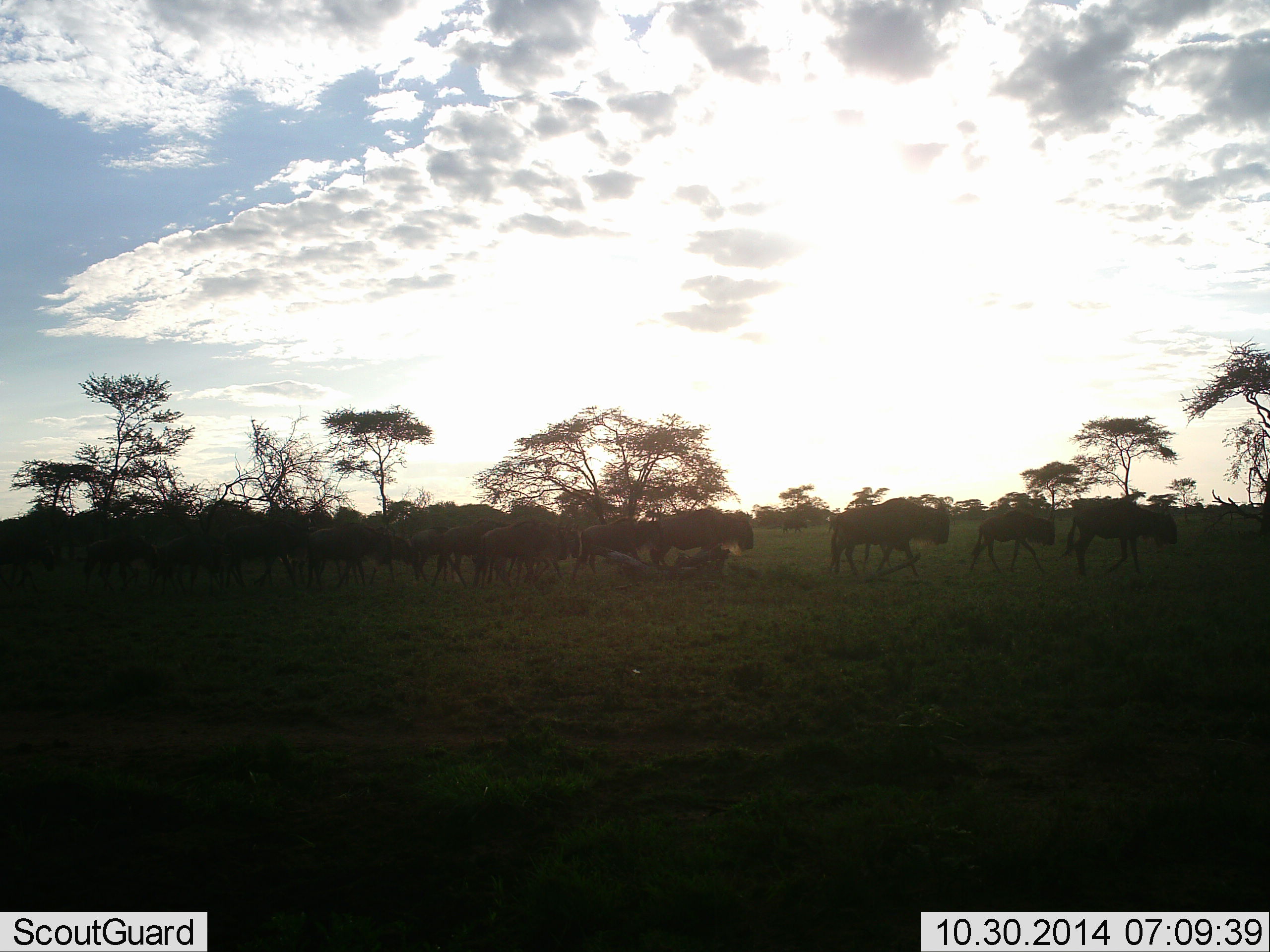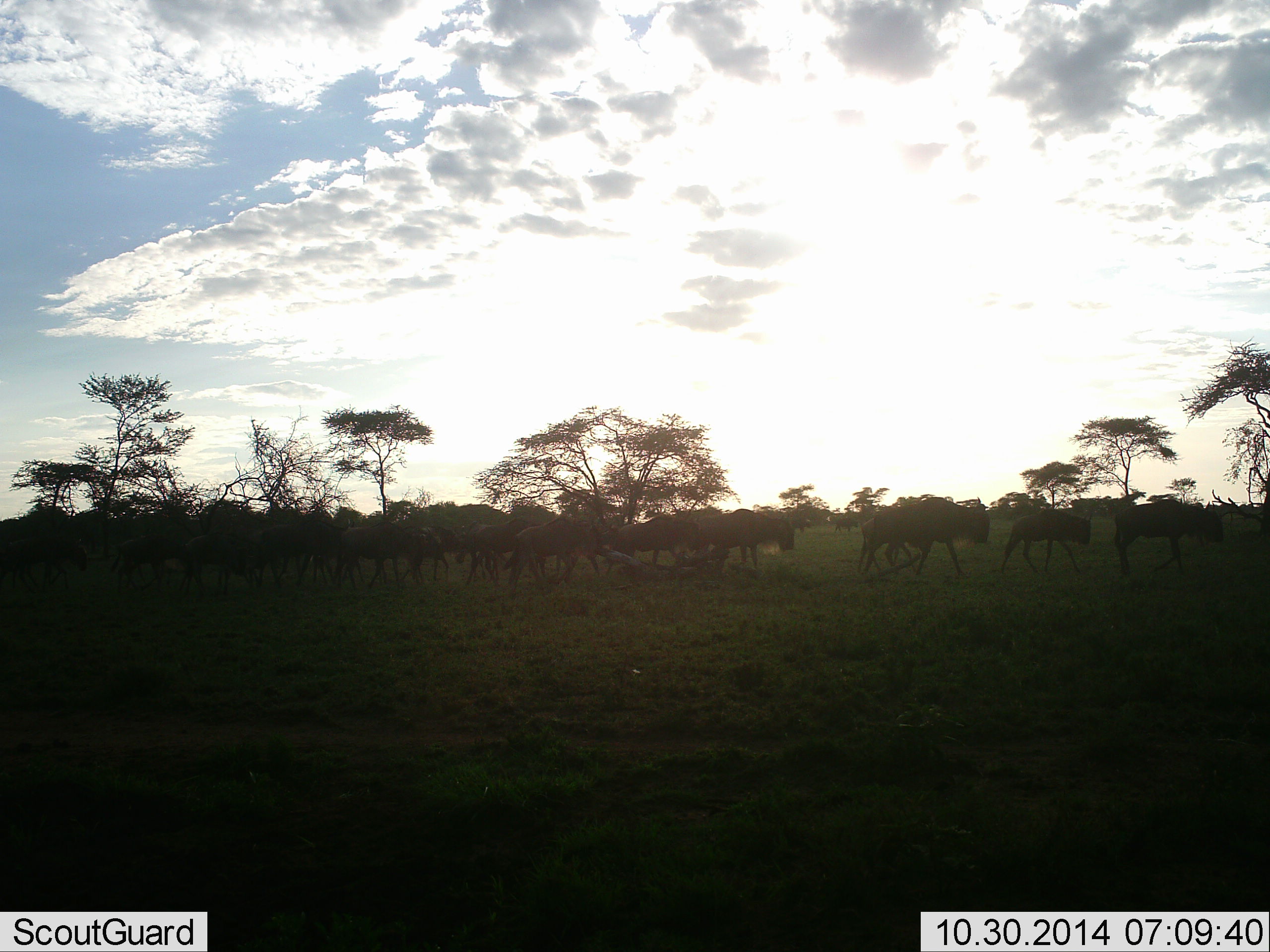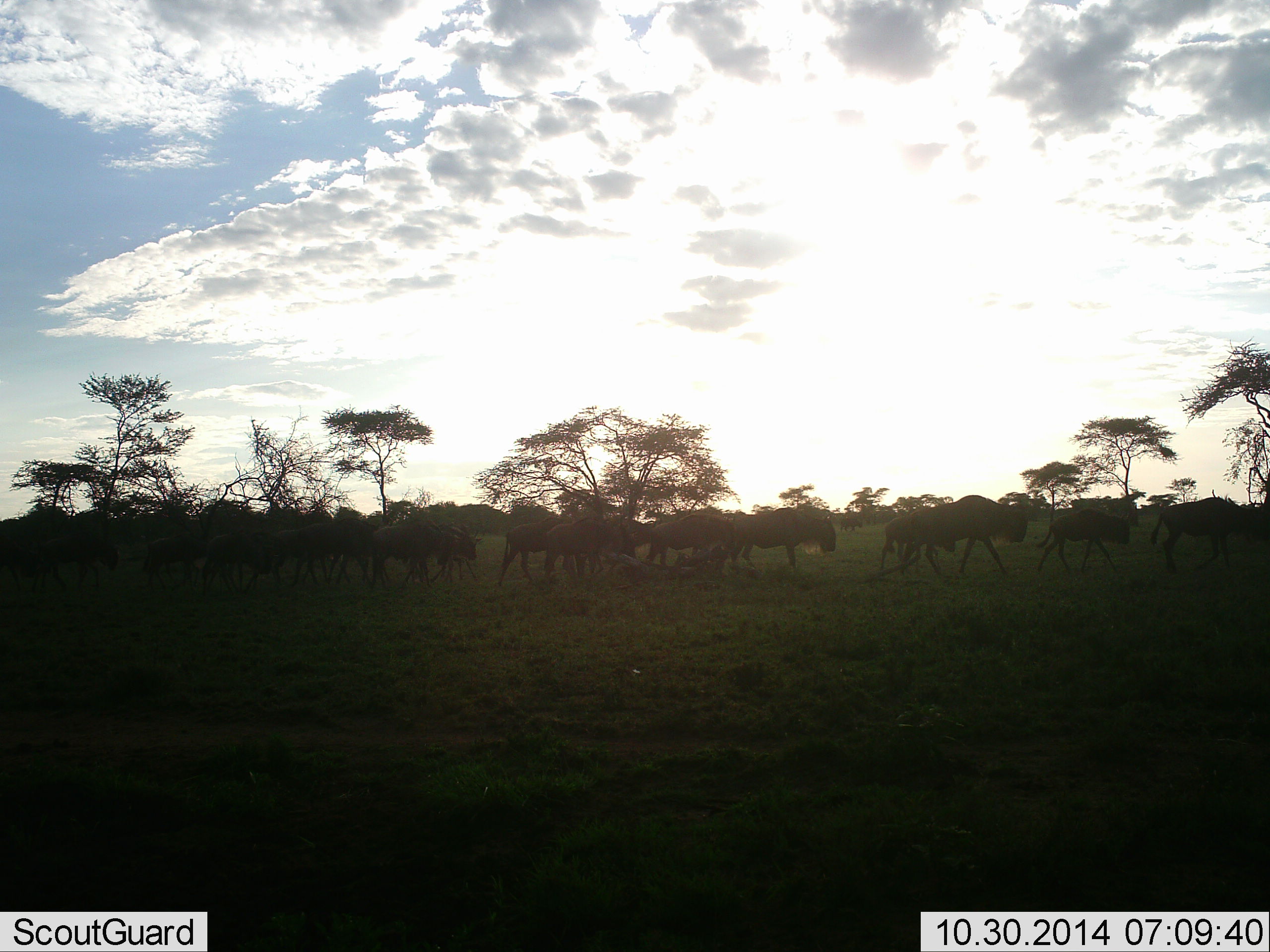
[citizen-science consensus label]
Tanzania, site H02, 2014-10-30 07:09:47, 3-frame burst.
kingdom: Animalia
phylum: Chordata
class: Mammalia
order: Artiodactyla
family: Bovidae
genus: Connochaetes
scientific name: Connochaetes taurinus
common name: blue wildebeest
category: wildebeest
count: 11-50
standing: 0%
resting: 0%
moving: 100%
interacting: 0%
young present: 10%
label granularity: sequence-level